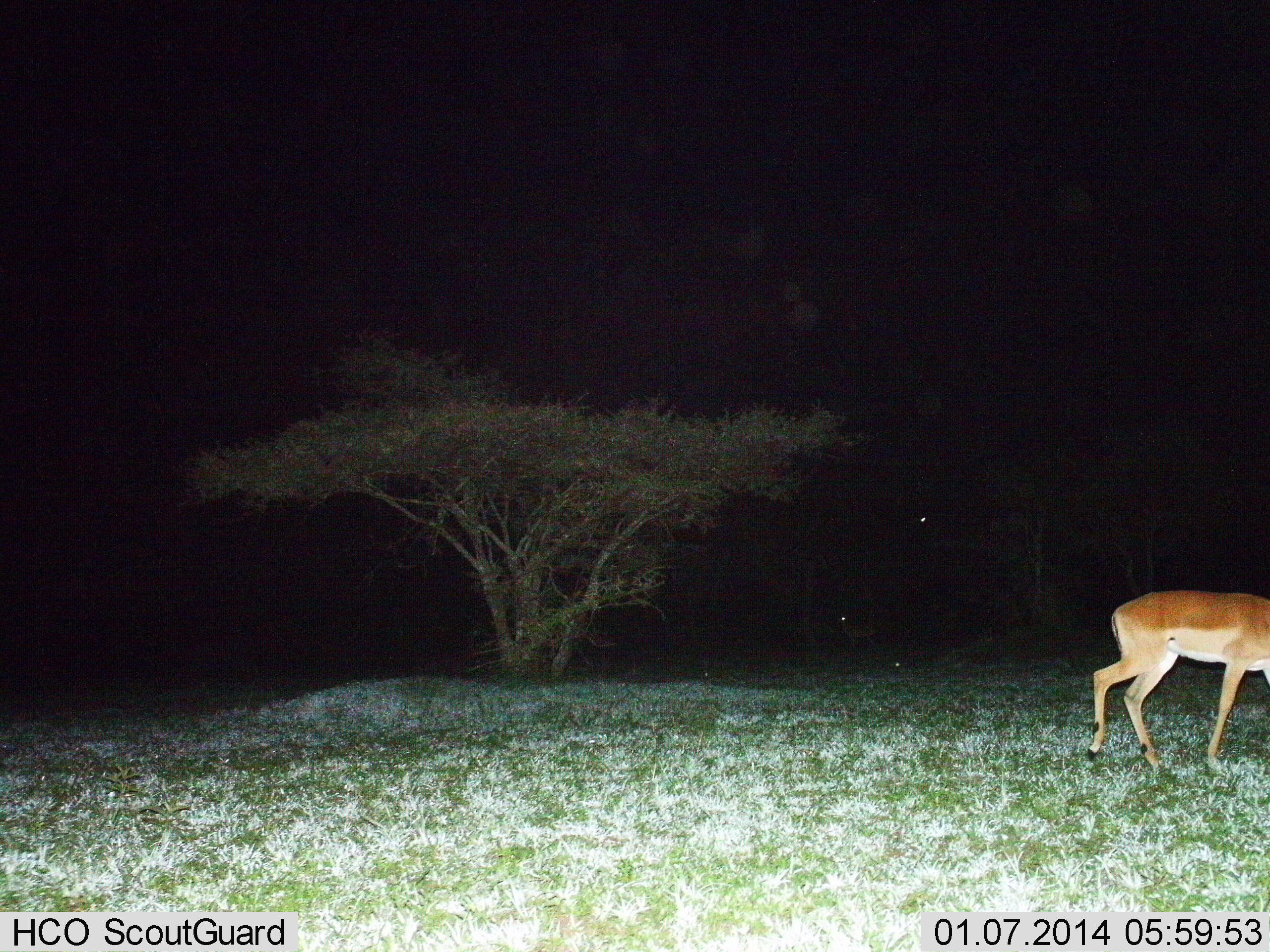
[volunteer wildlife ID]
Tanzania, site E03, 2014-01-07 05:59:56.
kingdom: Animalia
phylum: Chordata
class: Mammalia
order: Artiodactyla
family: Bovidae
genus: Aepyceros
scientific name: Aepyceros melampus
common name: impala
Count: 1.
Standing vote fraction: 10%.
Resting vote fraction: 10%.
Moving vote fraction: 100%.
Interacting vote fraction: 0%.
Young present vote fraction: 0%.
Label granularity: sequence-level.